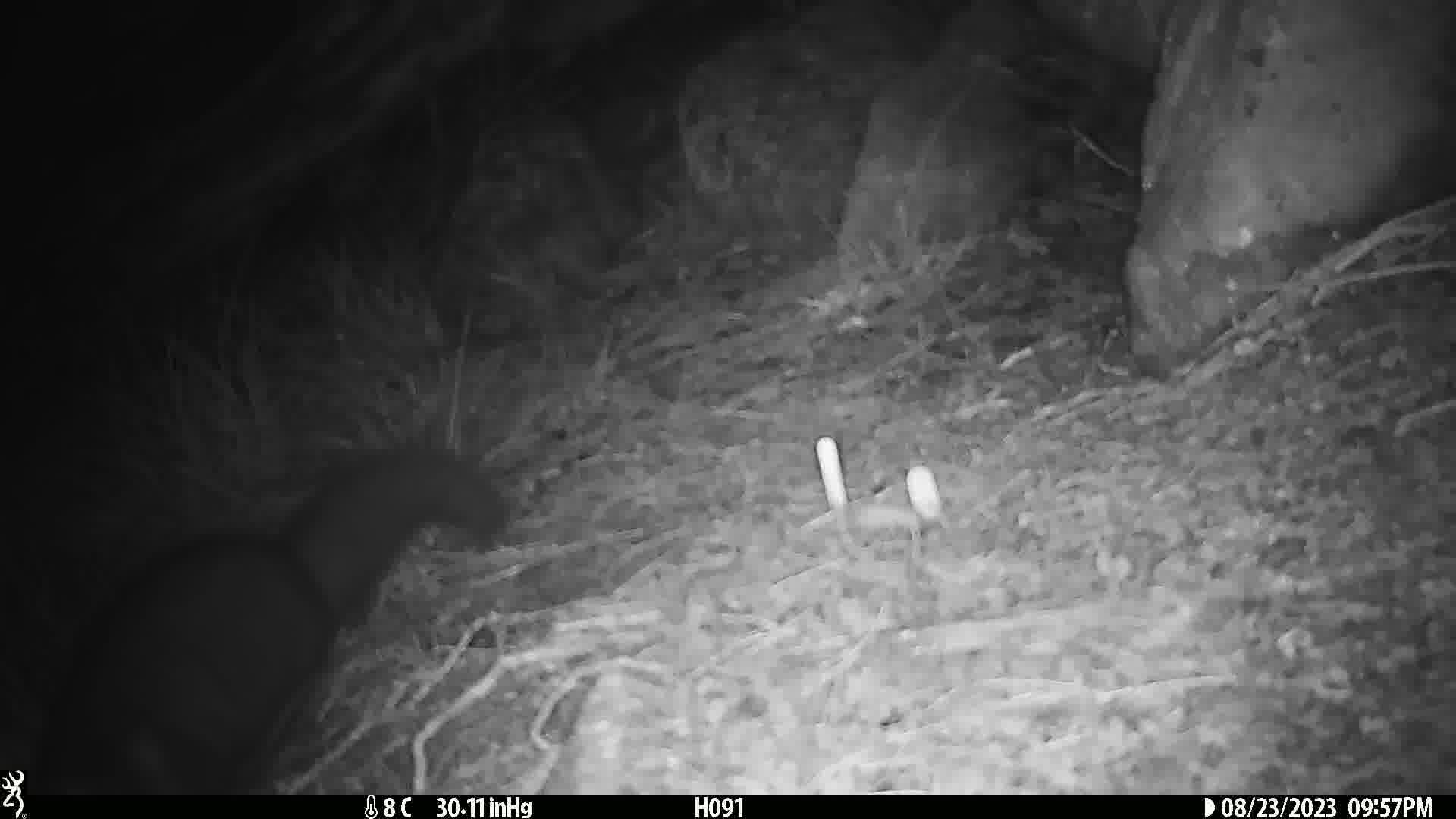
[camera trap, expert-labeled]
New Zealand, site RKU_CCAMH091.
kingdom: Animalia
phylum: Chordata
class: Mammalia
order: Diprotodontia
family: Phalangeridae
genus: Trichosurus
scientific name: Trichosurus vulpecula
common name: common brushtail possum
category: possum